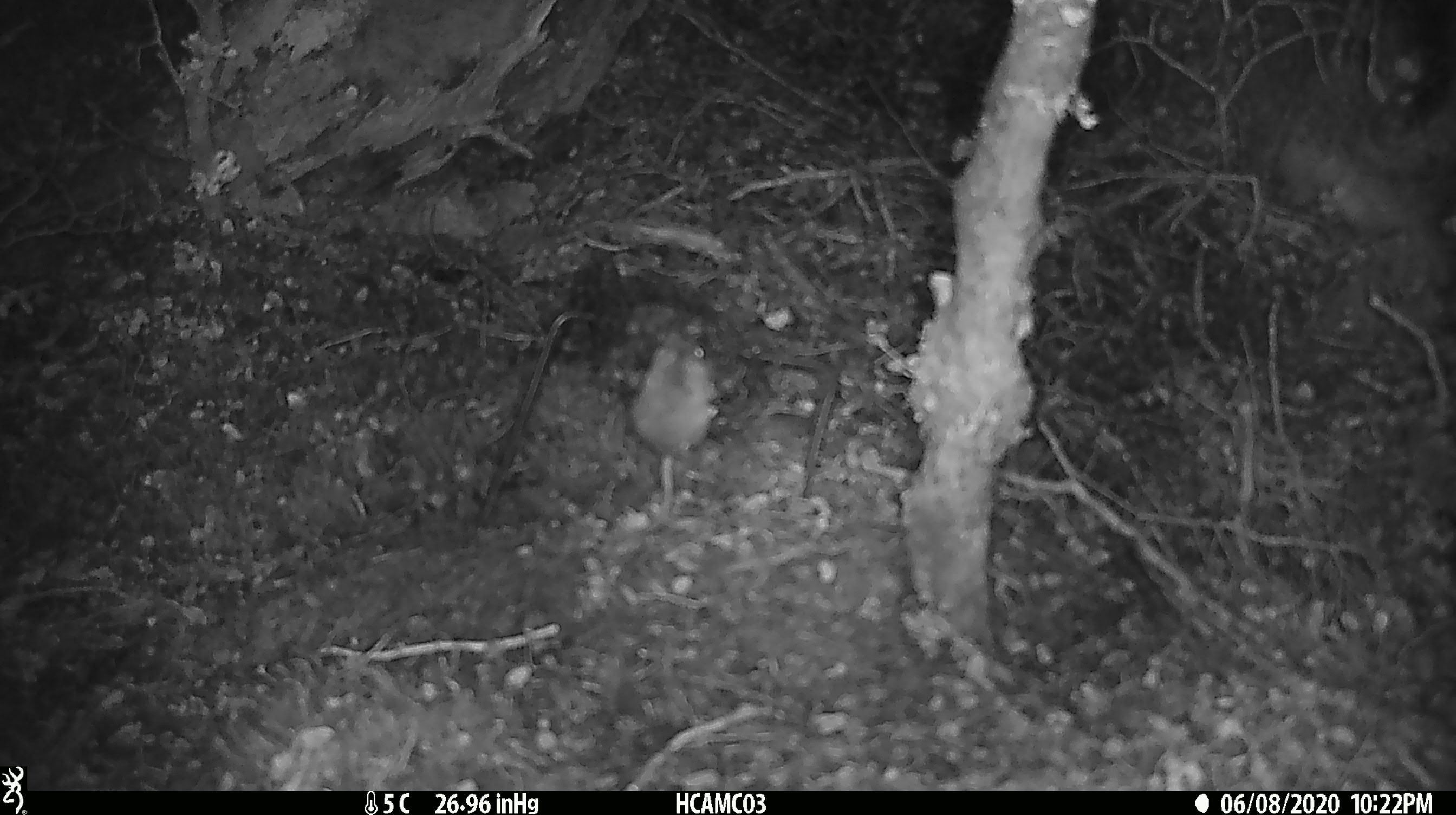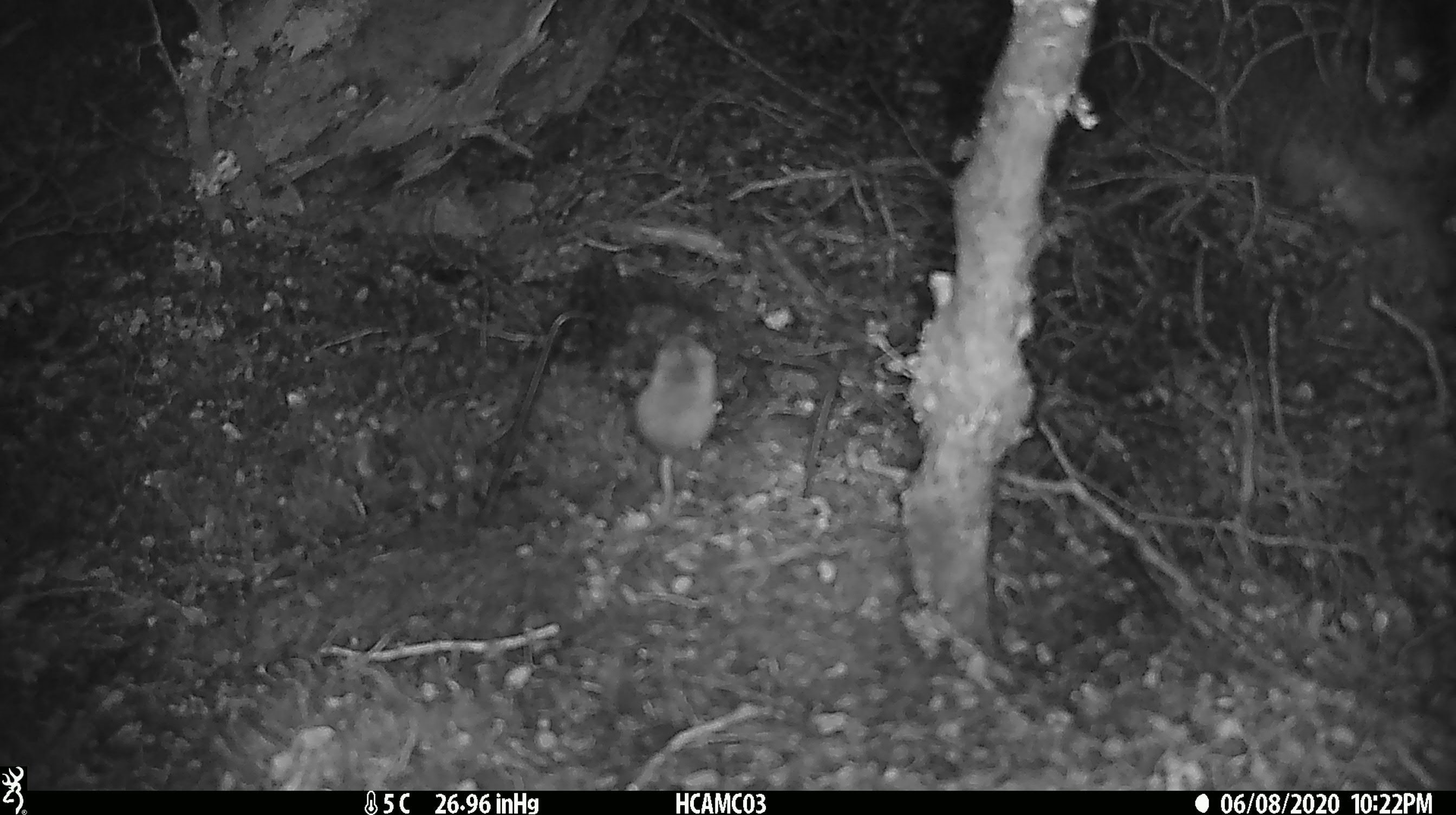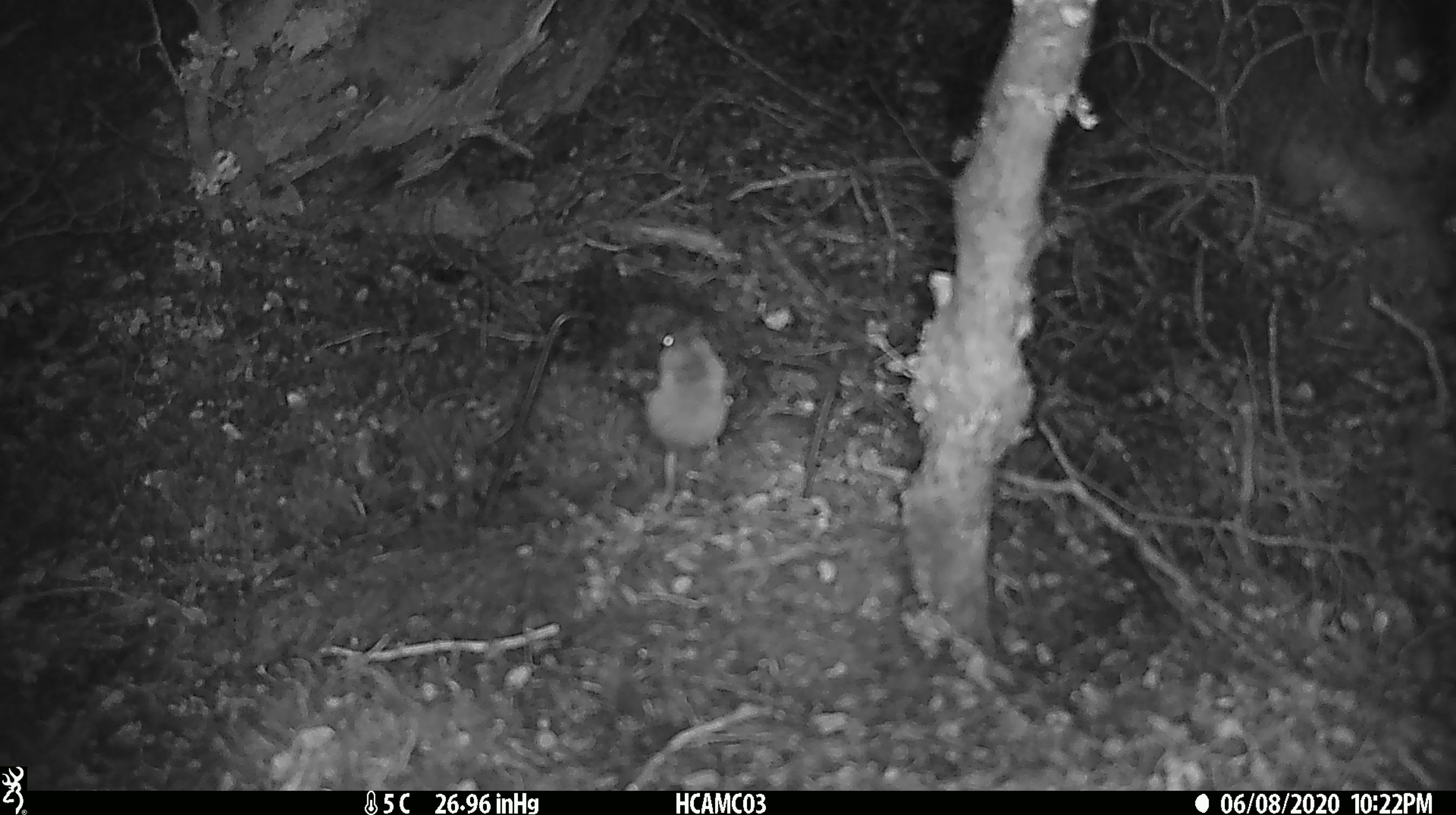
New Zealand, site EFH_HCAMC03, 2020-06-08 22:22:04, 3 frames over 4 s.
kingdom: Animalia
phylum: Chordata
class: Mammalia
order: Rodentia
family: Muridae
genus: Mus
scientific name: Mus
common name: mouse